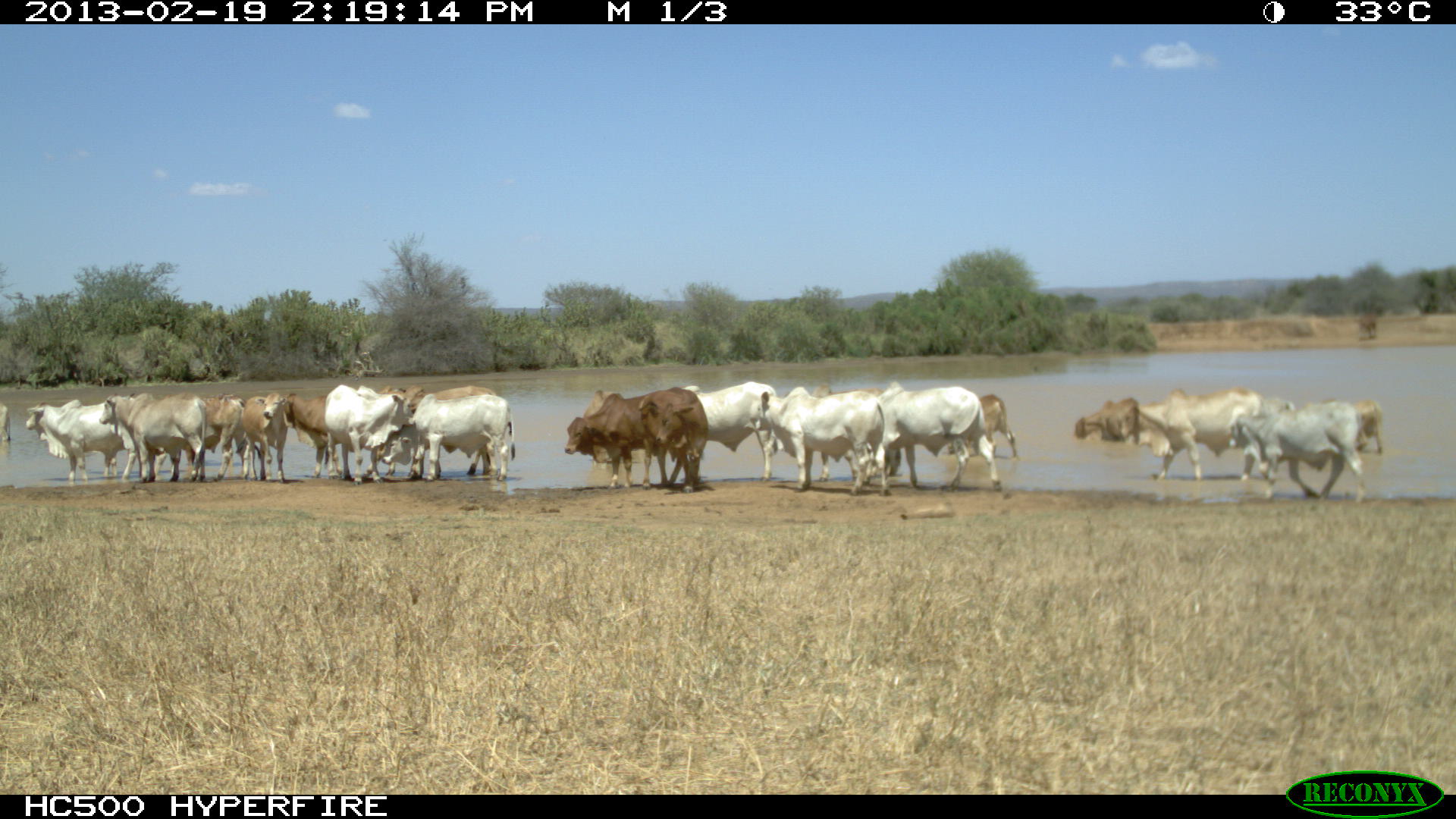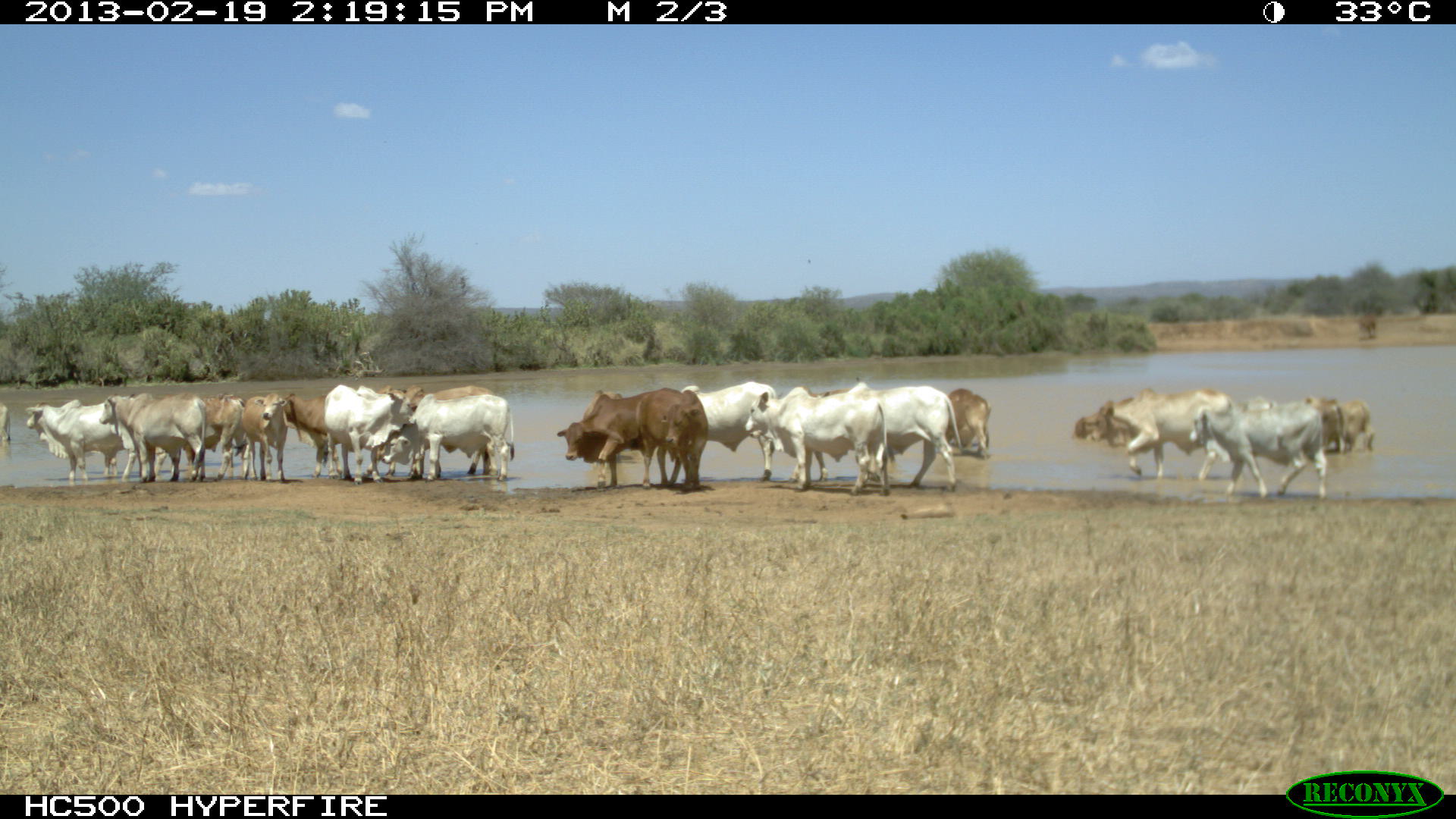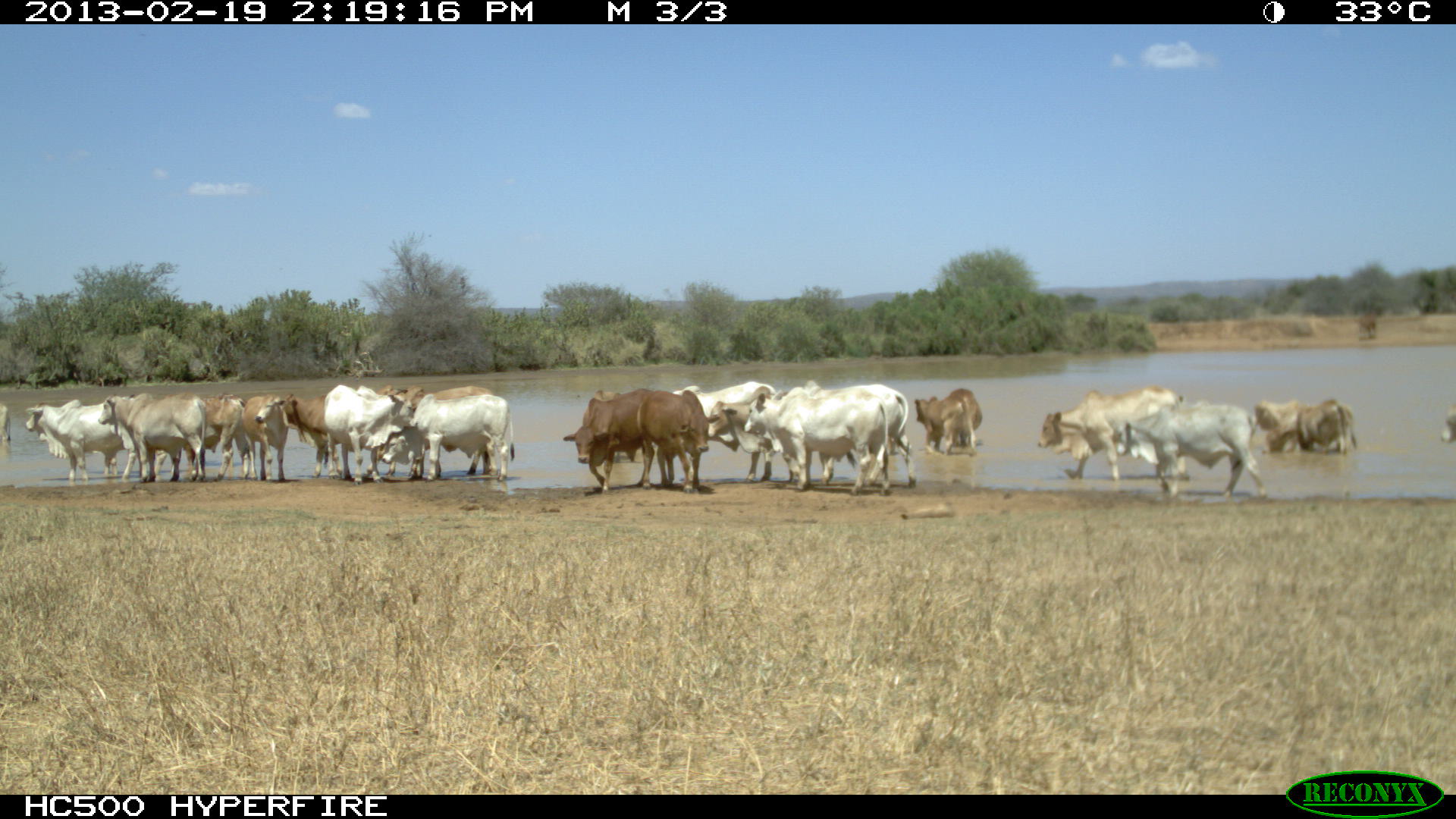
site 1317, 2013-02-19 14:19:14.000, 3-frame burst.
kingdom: Animalia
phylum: Chordata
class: Mammalia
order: Artiodactyla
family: Bovidae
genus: Bos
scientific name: Bos taurus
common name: domestic cattle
Bos taurus (domestic cattle), count 1.